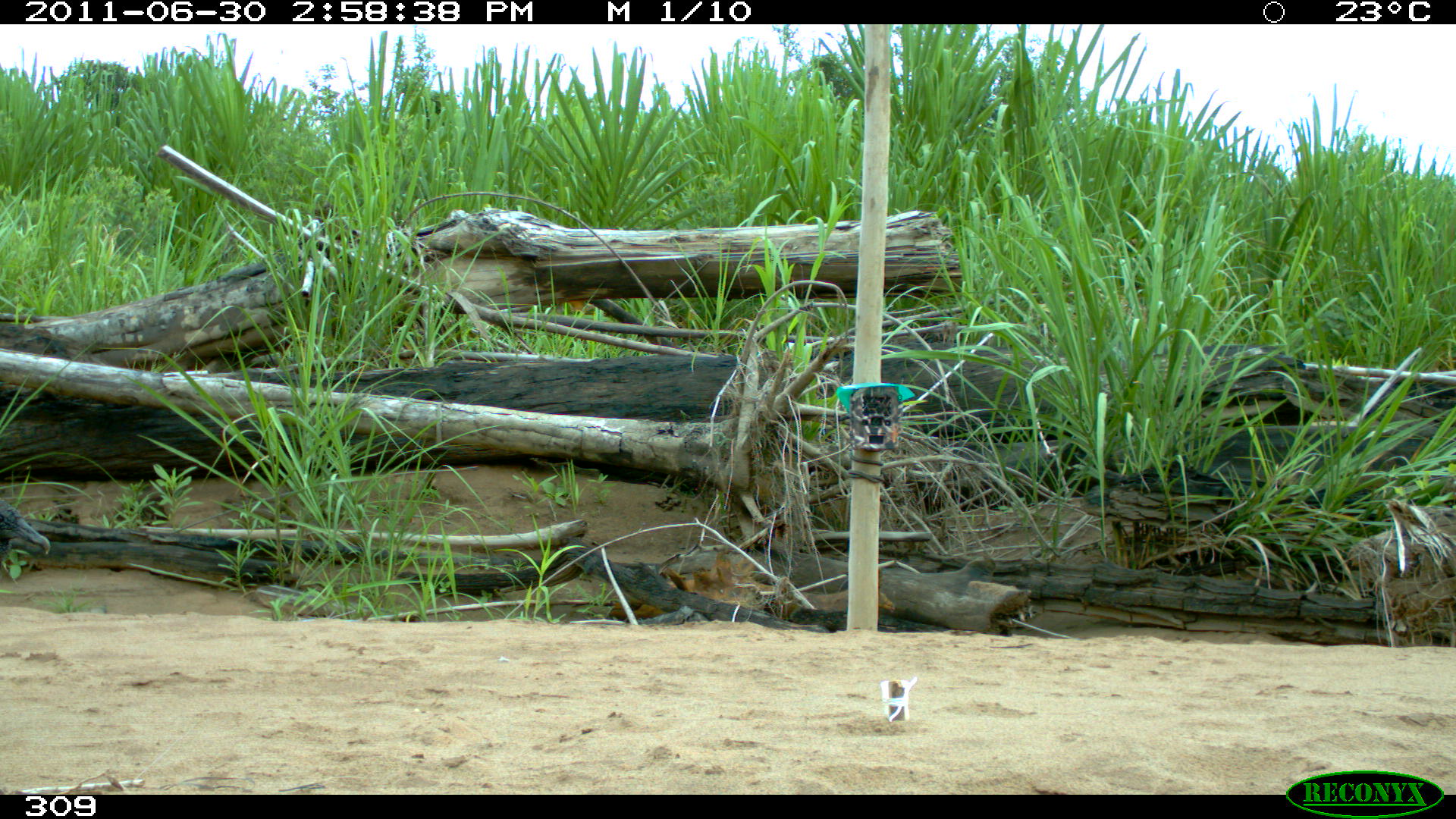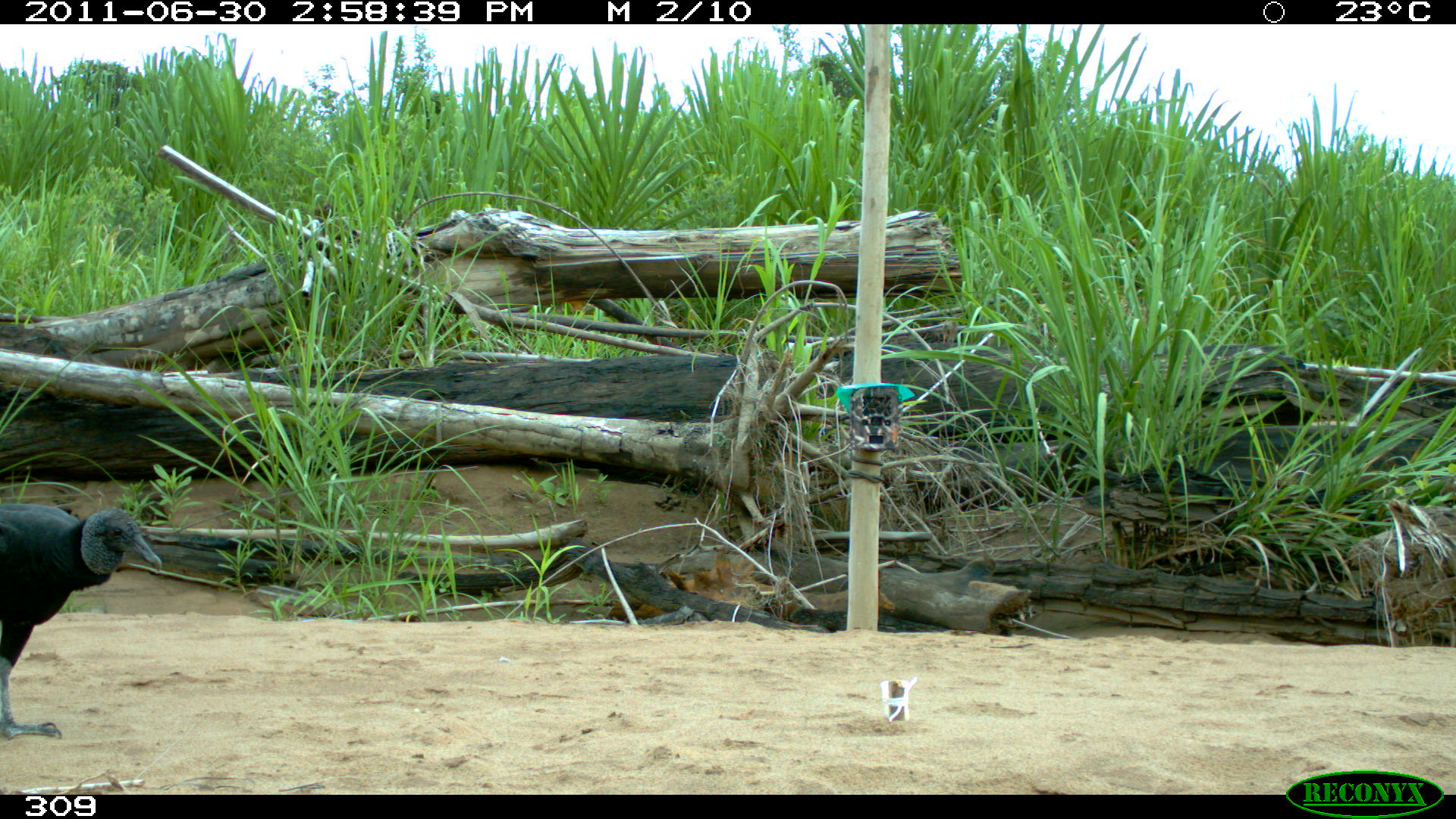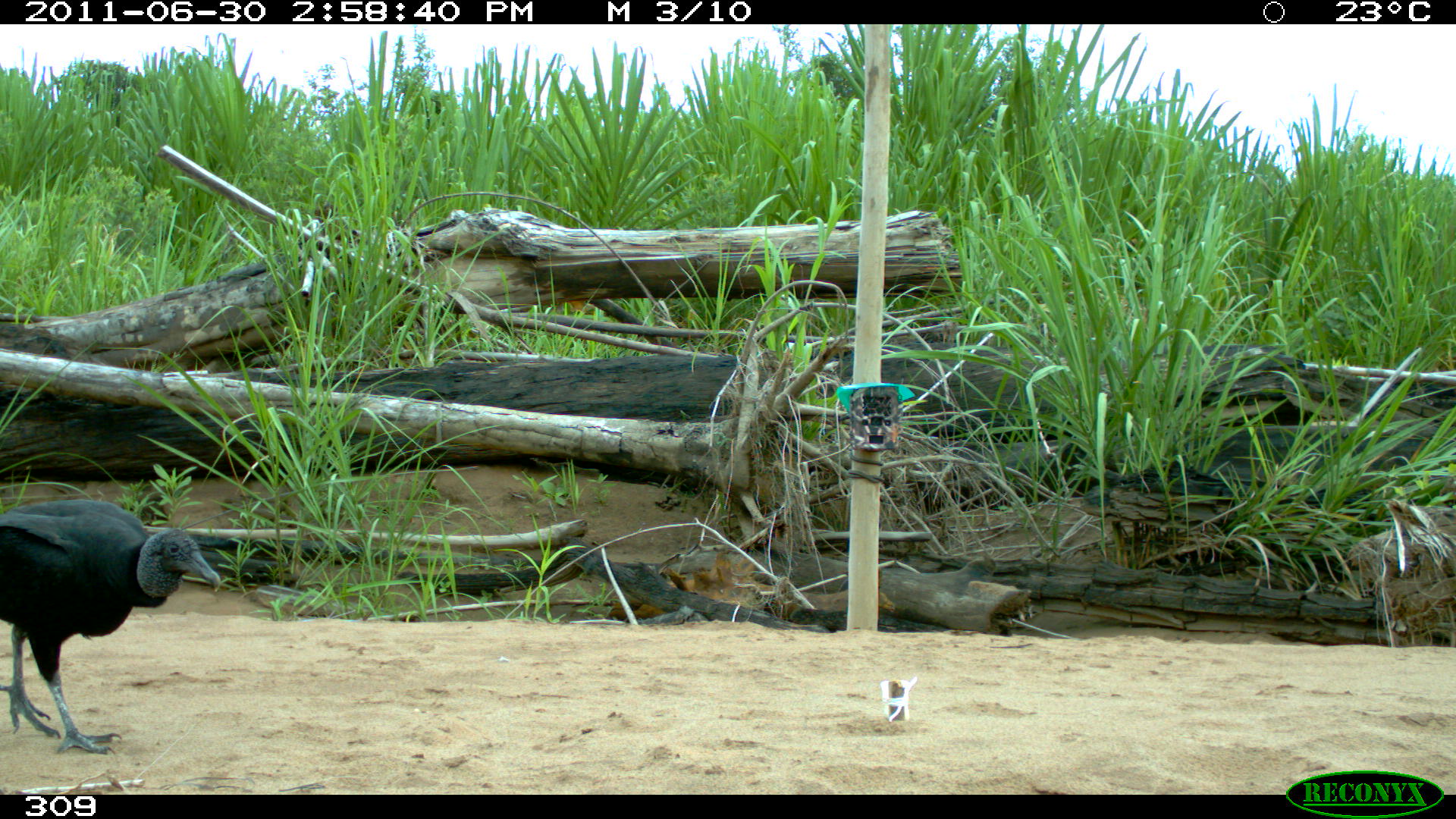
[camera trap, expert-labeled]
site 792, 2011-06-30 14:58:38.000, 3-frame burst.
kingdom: Animalia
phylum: Chordata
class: Aves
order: Cathartiformes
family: Cathartidae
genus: Coragyps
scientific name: Coragyps atratus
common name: black vulture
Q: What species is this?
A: Coragyps atratus (black vulture).